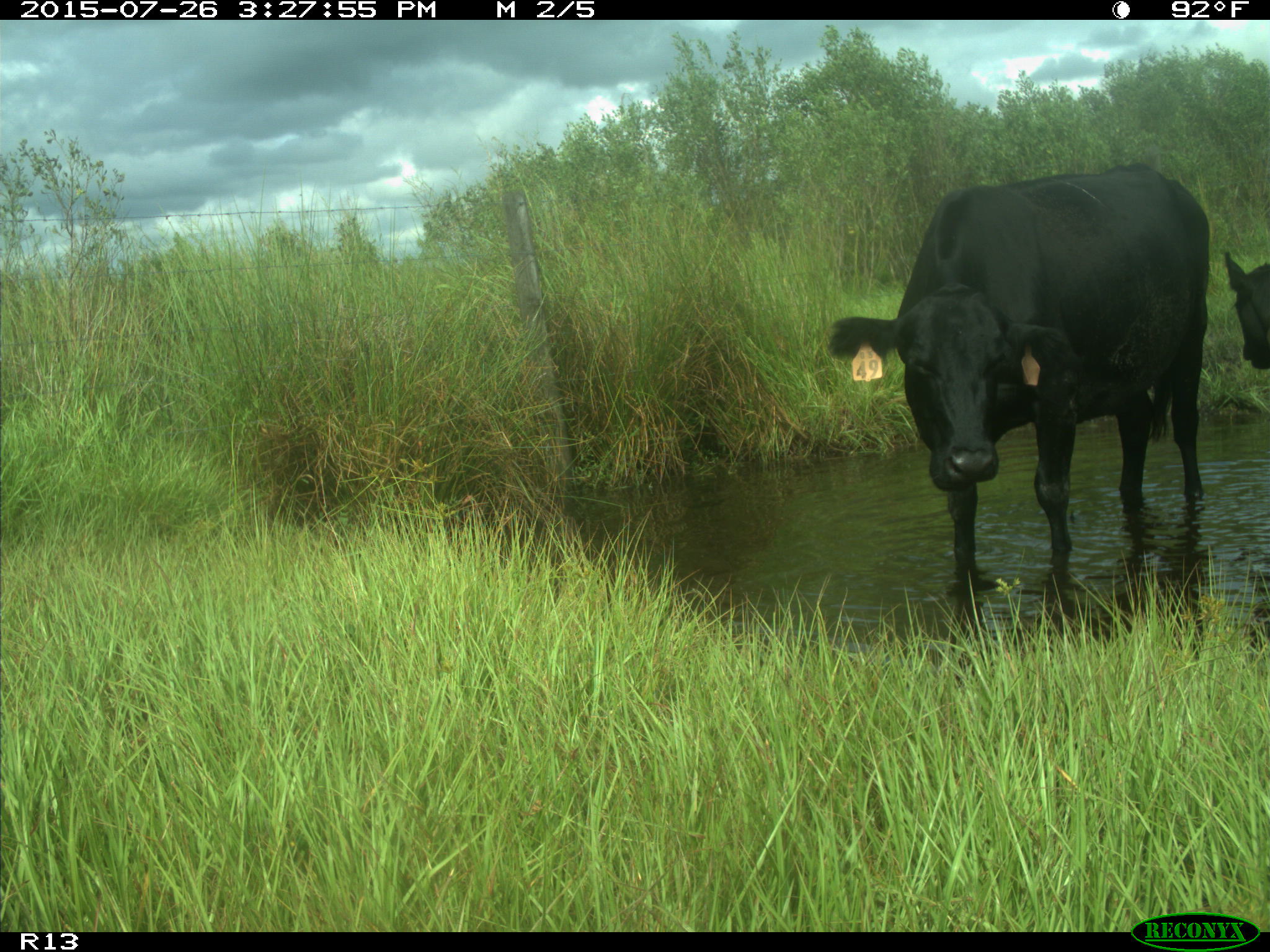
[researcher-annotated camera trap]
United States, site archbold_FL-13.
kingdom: Animalia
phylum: Chordata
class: Mammalia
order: Artiodactyla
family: Bovidae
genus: Bos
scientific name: Bos taurus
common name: domestic cow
Bos taurus (domestic cow).